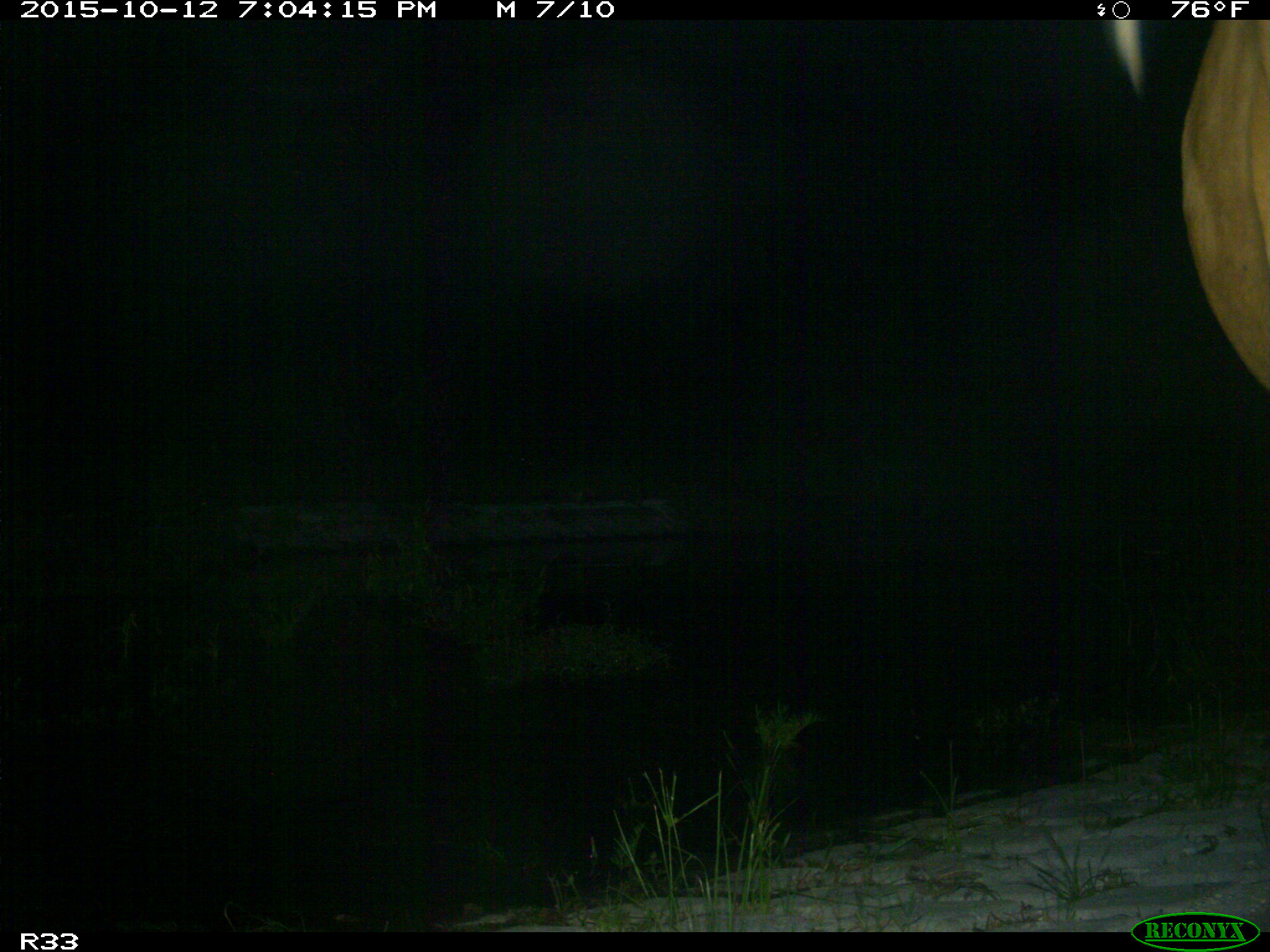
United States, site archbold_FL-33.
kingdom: Animalia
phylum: Chordata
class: Mammalia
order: Artiodactyla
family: Bovidae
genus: Bos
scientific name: Bos taurus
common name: domestic cow